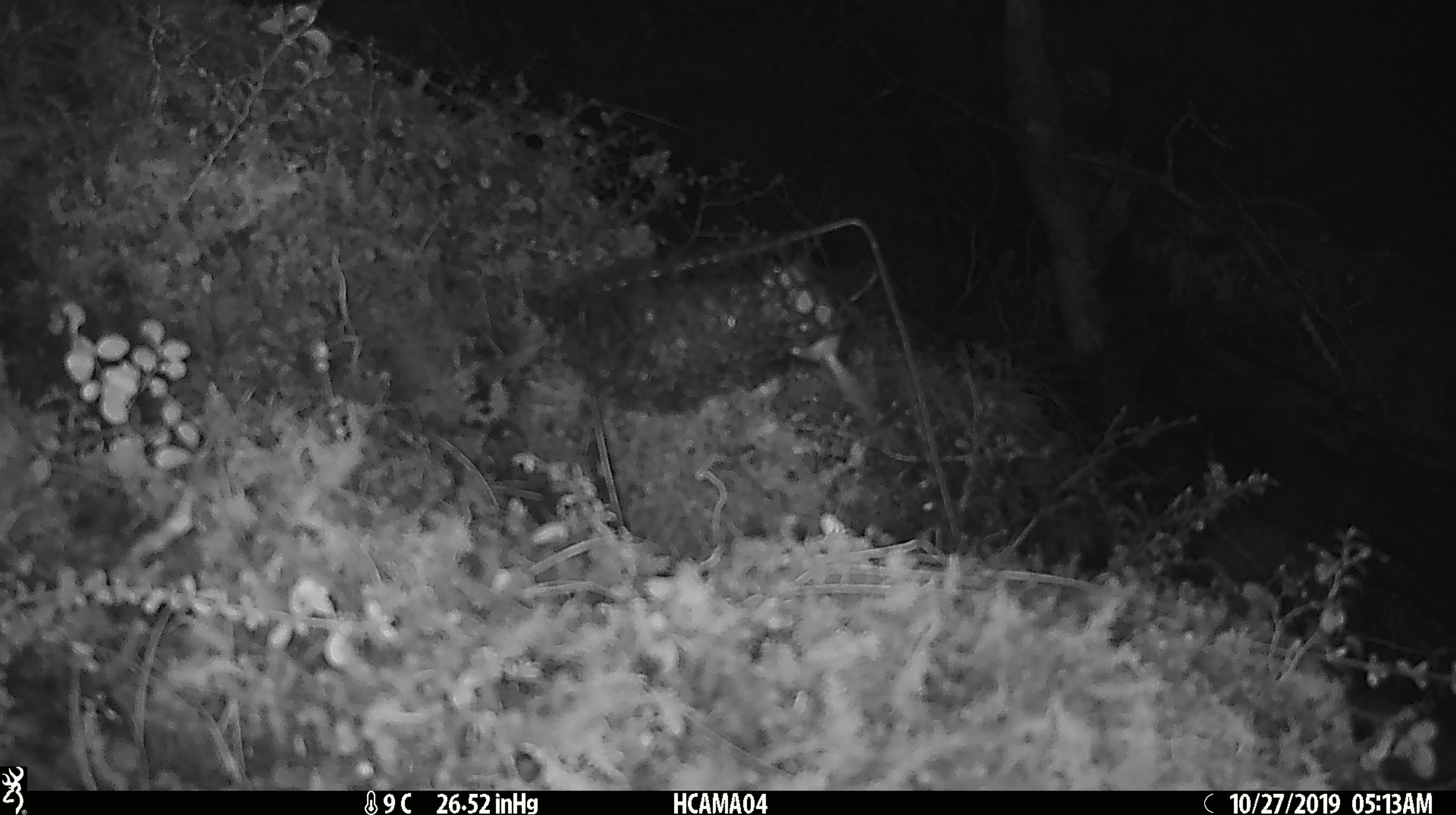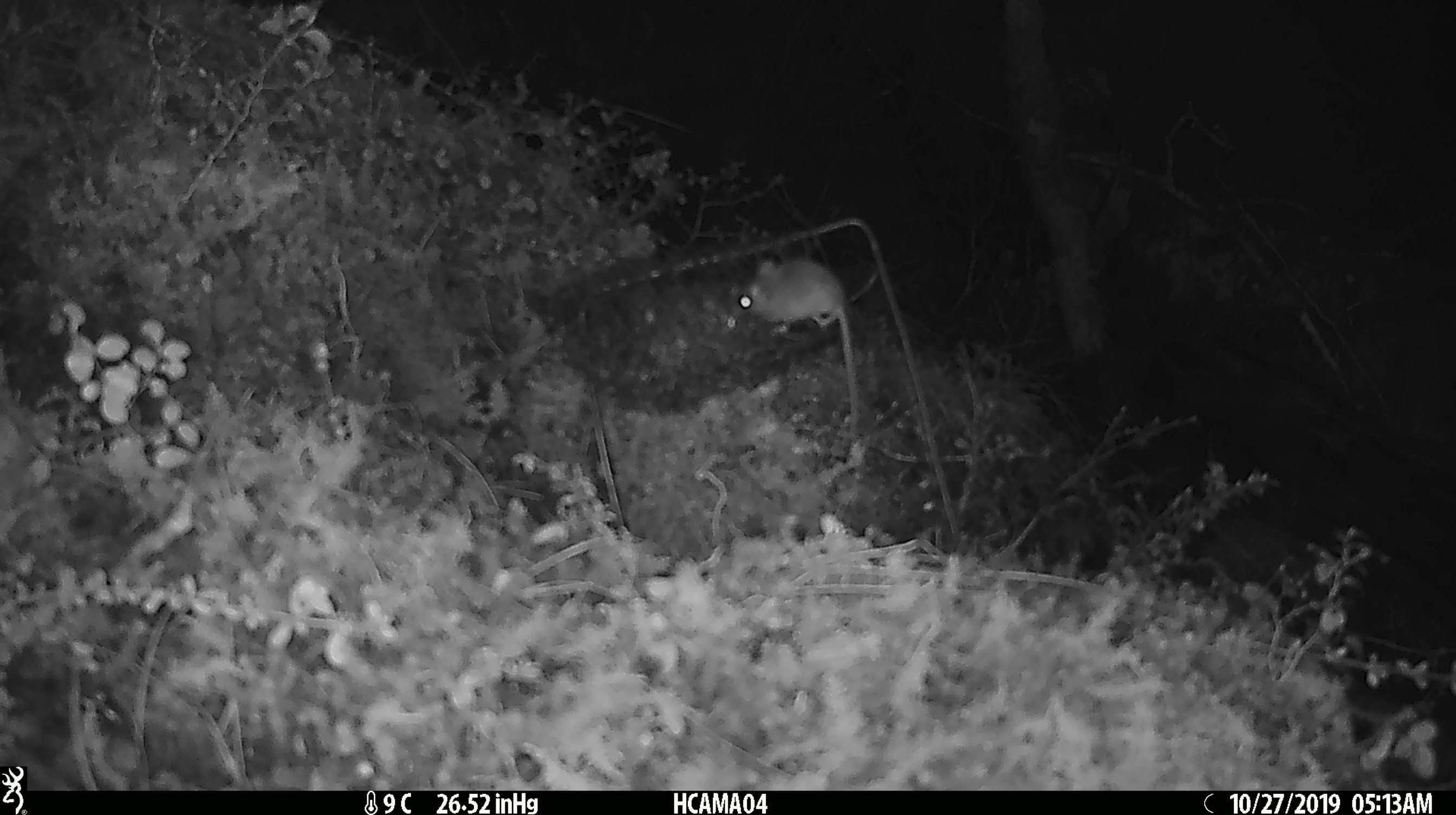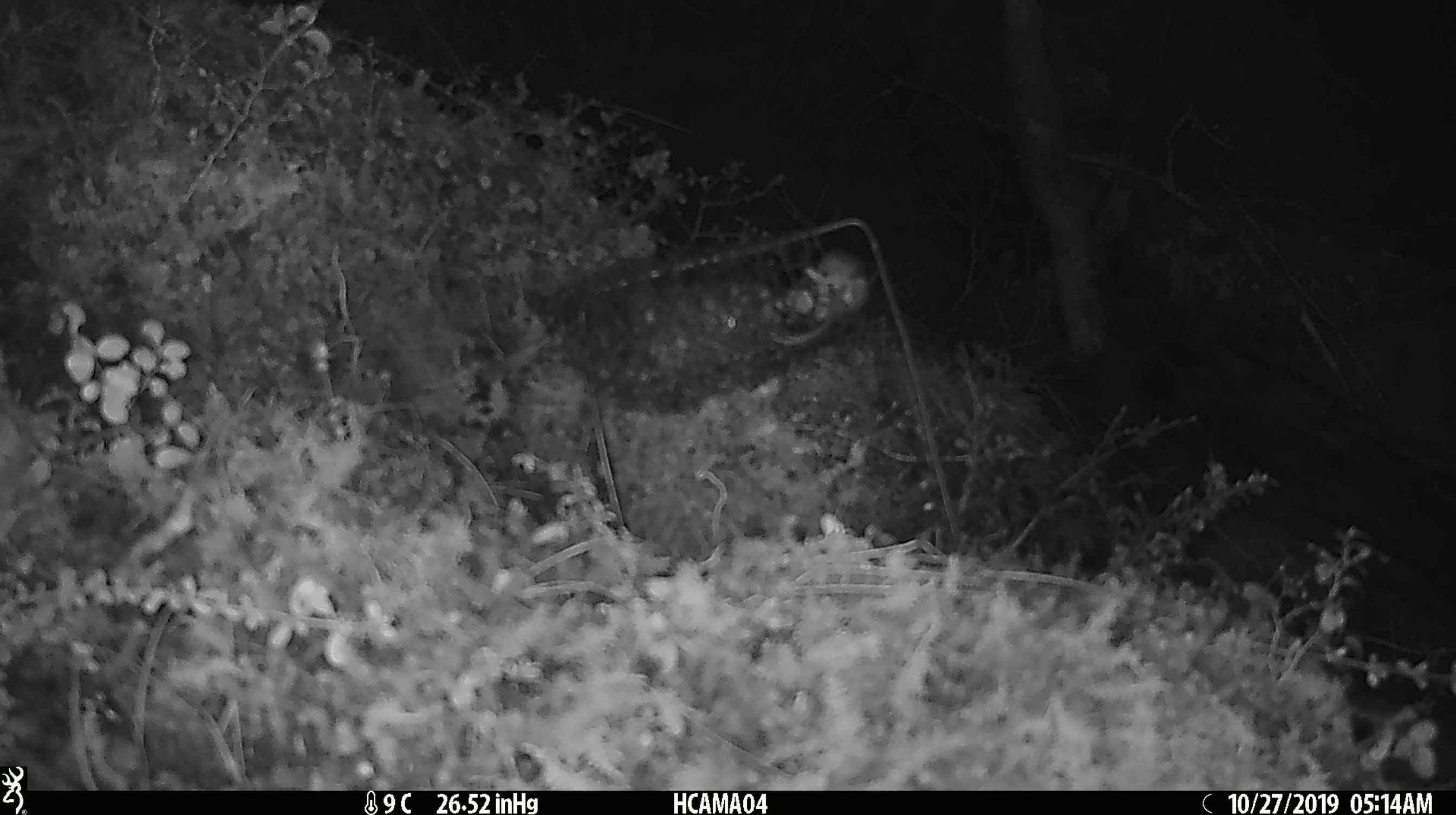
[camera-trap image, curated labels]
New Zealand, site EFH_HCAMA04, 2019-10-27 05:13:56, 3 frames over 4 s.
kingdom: Animalia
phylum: Chordata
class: Mammalia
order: Rodentia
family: Muridae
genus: Mus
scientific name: Mus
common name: mouse